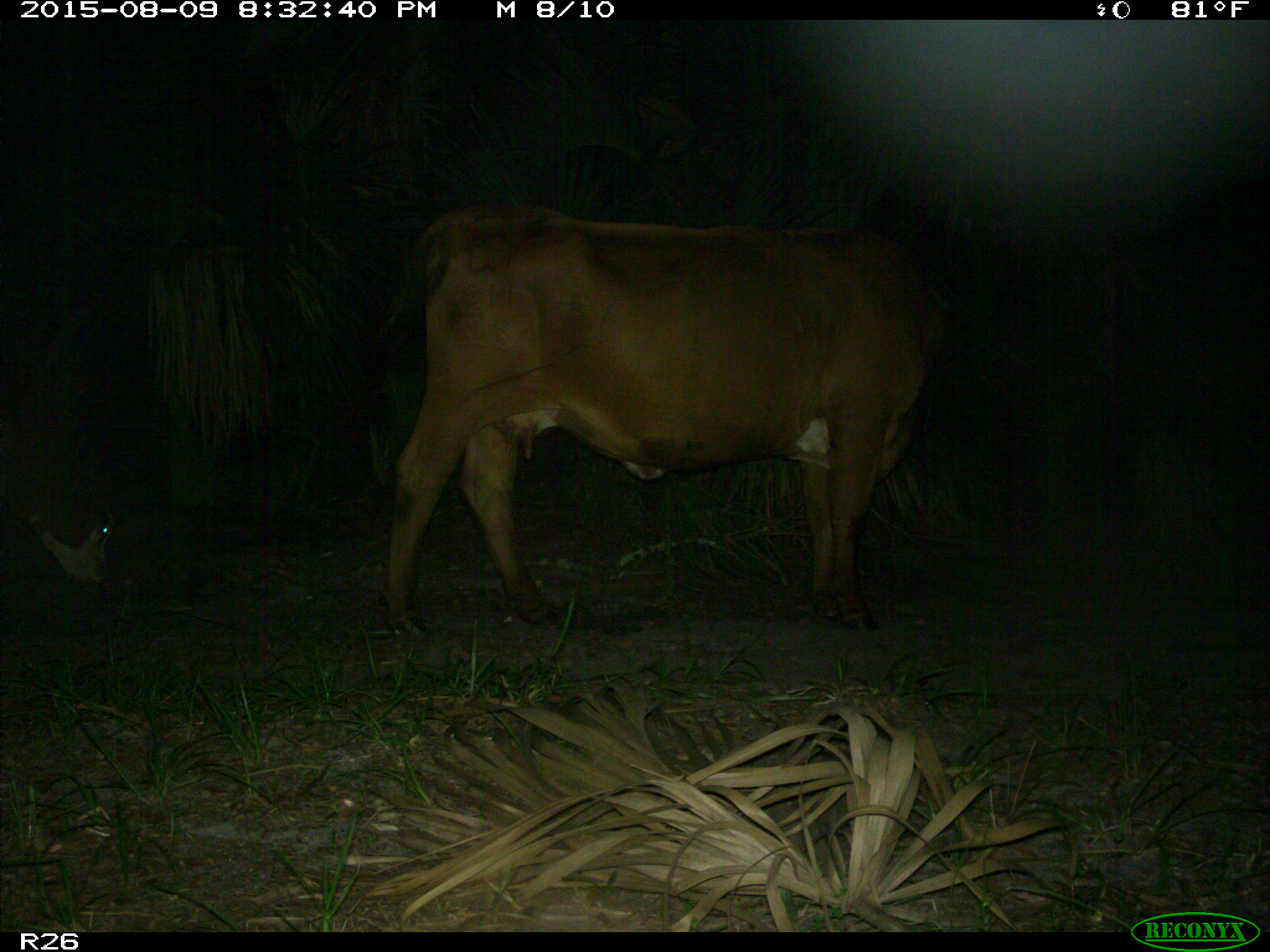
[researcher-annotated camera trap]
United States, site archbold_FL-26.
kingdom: Animalia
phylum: Chordata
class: Mammalia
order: Artiodactyla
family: Bovidae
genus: Bos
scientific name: Bos taurus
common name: domestic cow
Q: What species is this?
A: Bos taurus (domestic cow).